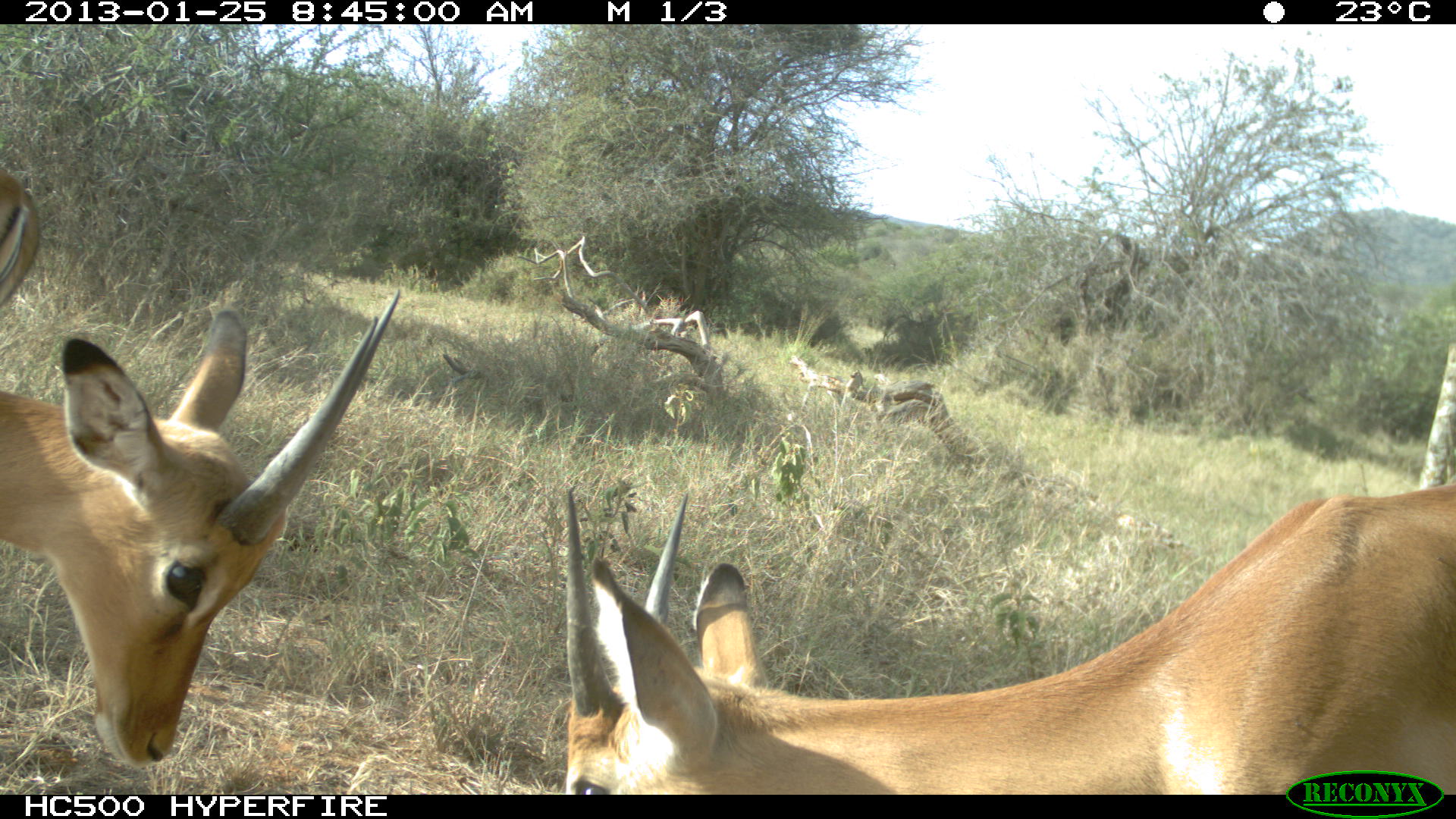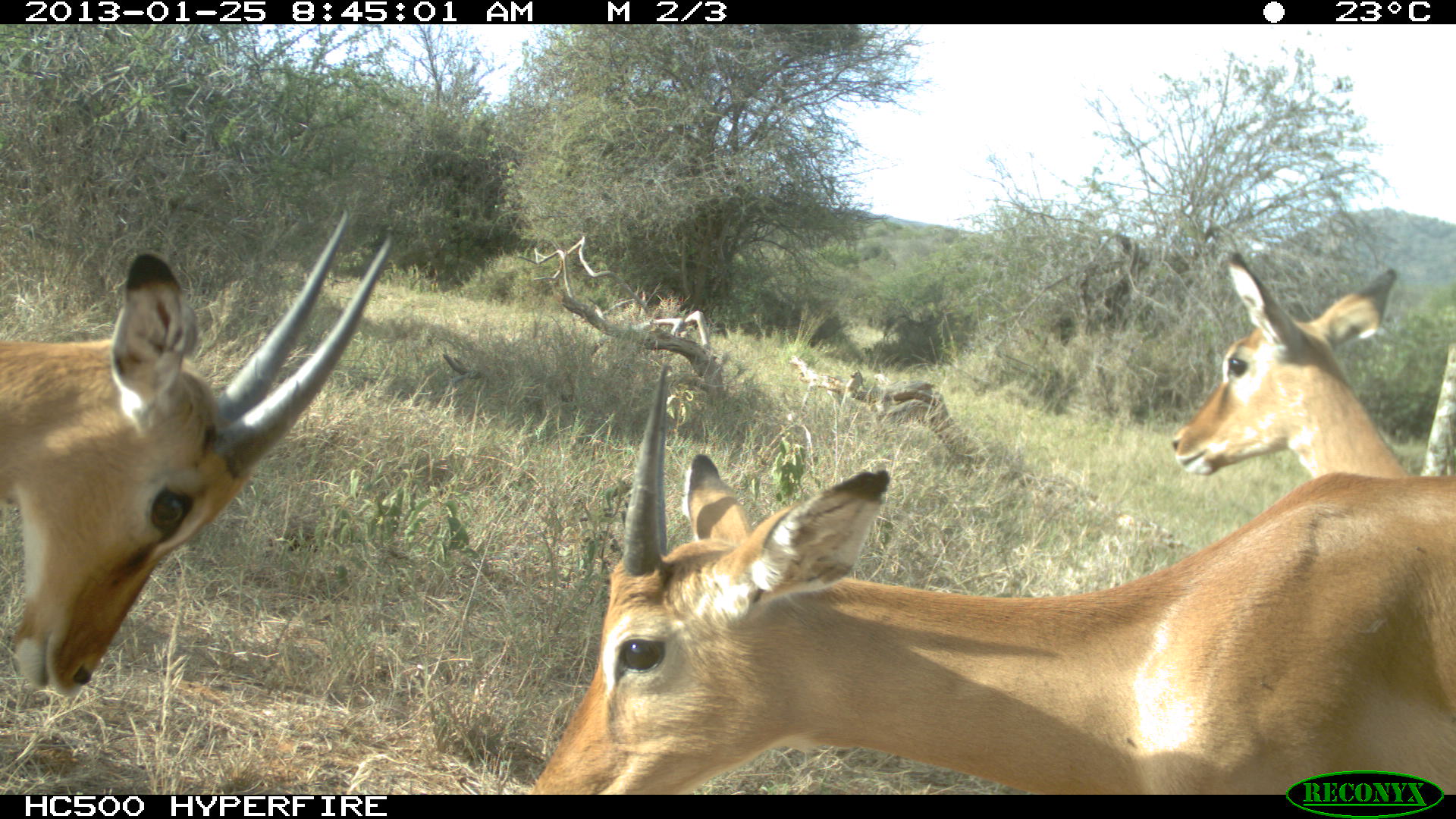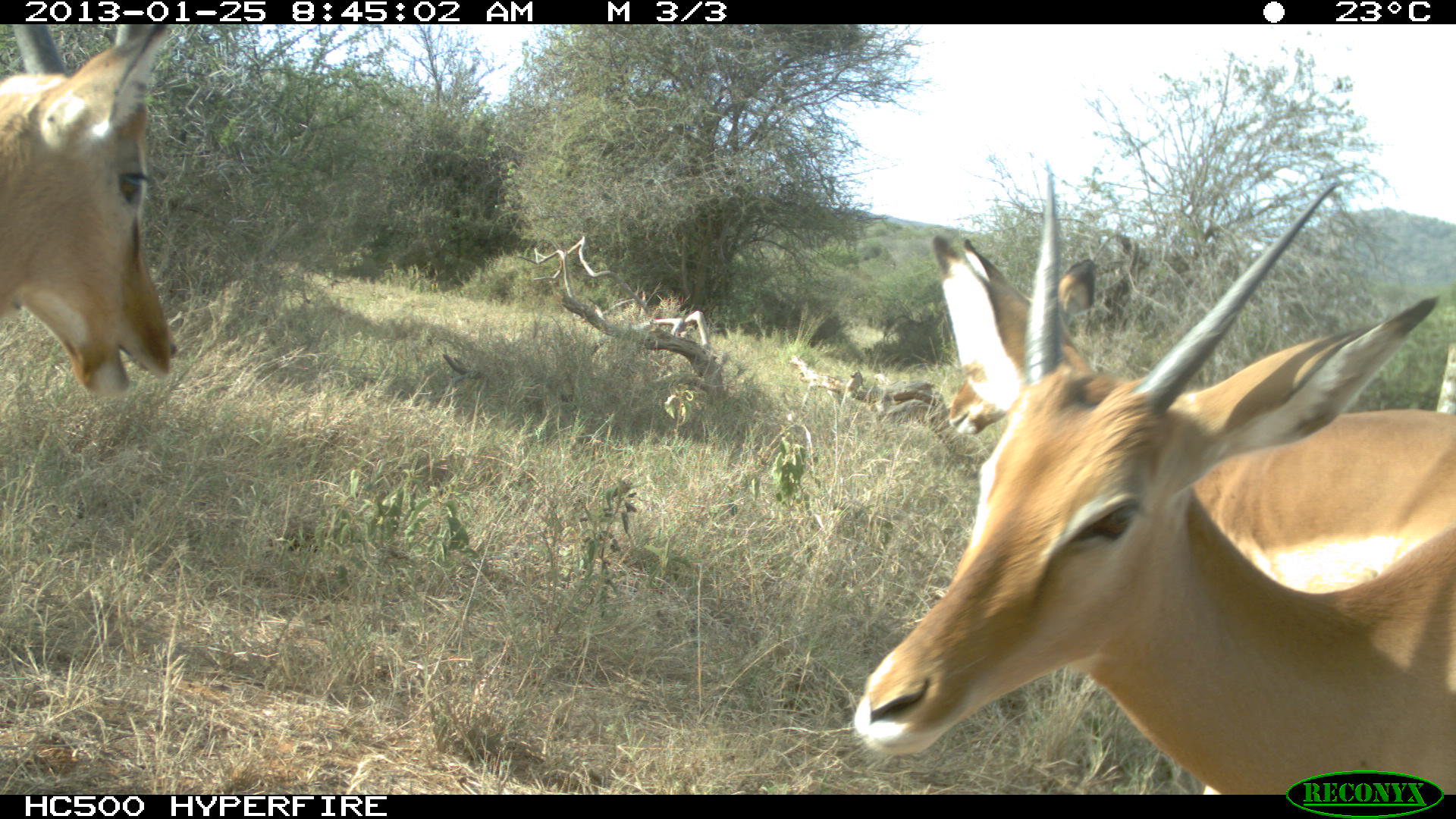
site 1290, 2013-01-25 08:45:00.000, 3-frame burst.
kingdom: Animalia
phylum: Chordata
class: Mammalia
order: Artiodactyla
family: Bovidae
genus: Aepyceros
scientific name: Aepyceros melampus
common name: impala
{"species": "Aepyceros melampus (impala)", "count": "3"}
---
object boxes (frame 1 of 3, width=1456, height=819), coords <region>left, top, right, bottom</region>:
aepyceros melampus: <region>559, 476, 1456, 794</region>; <region>0, 159, 403, 760</region>; <region>1, 167, 43, 310</region>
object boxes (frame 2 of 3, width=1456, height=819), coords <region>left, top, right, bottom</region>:
aepyceros melampus: <region>533, 478, 1443, 793</region>; <region>0, 200, 395, 696</region>; <region>1164, 258, 1456, 488</region>